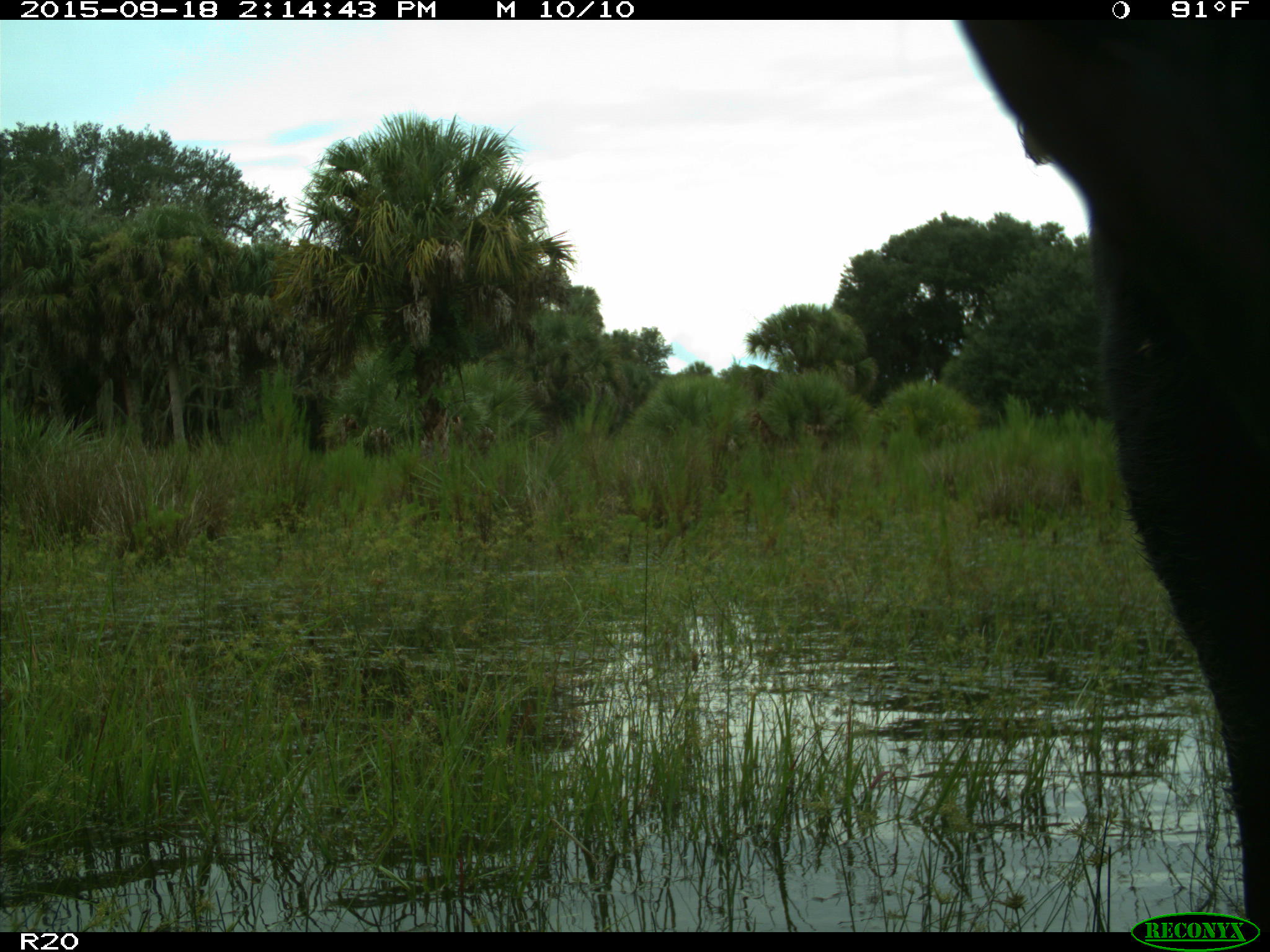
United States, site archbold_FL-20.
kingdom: Animalia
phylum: Chordata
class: Mammalia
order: Artiodactyla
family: Bovidae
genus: Bos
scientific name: Bos taurus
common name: domestic cow